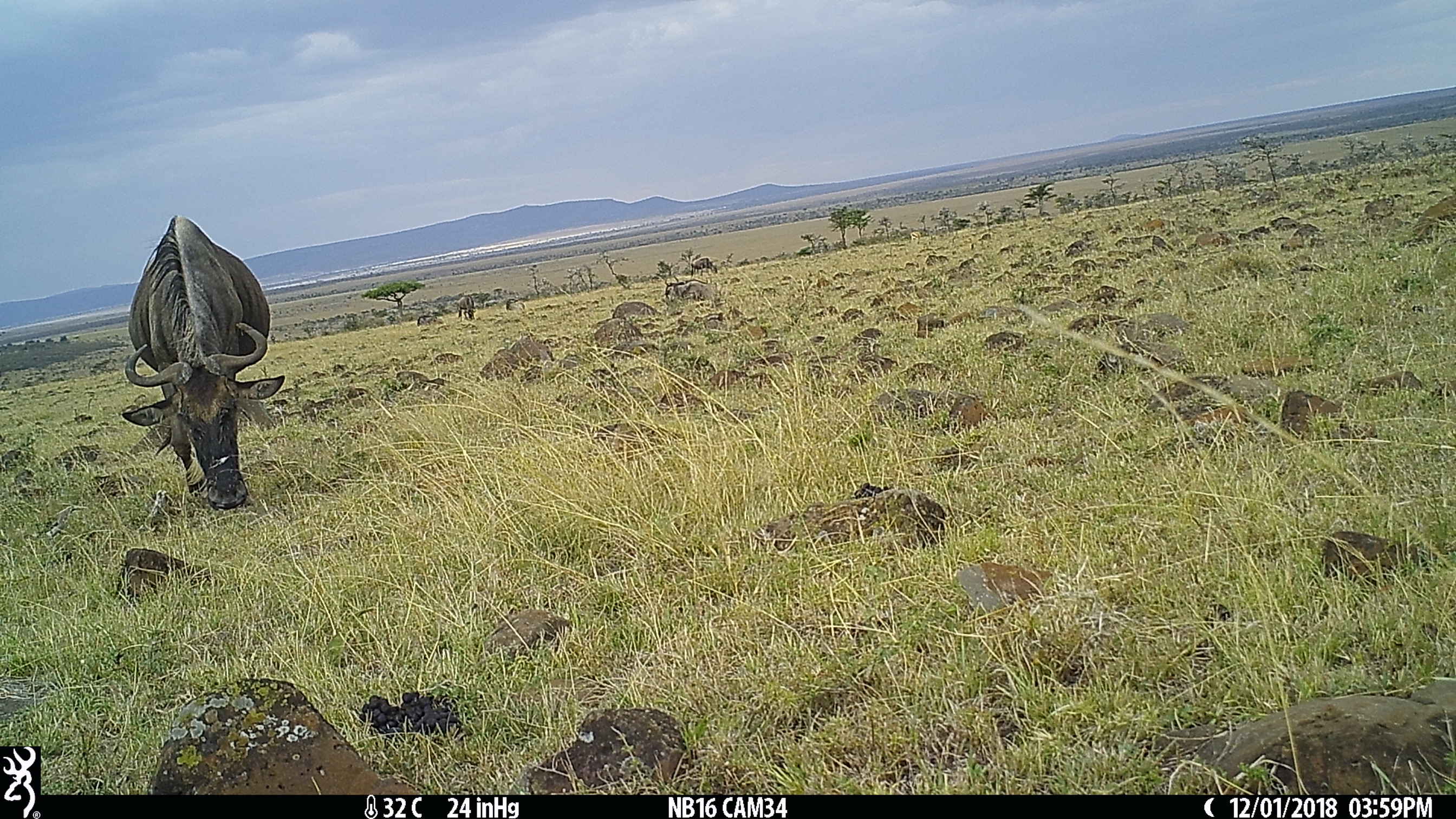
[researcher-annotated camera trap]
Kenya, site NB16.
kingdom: Animalia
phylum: Chordata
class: Mammalia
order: Artiodactyla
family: Bovidae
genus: Connochaetes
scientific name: Connochaetes taurinus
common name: blue wildebeest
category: wildebeest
Wildebeest (blue wildebeest) (Connochaetes taurinus).